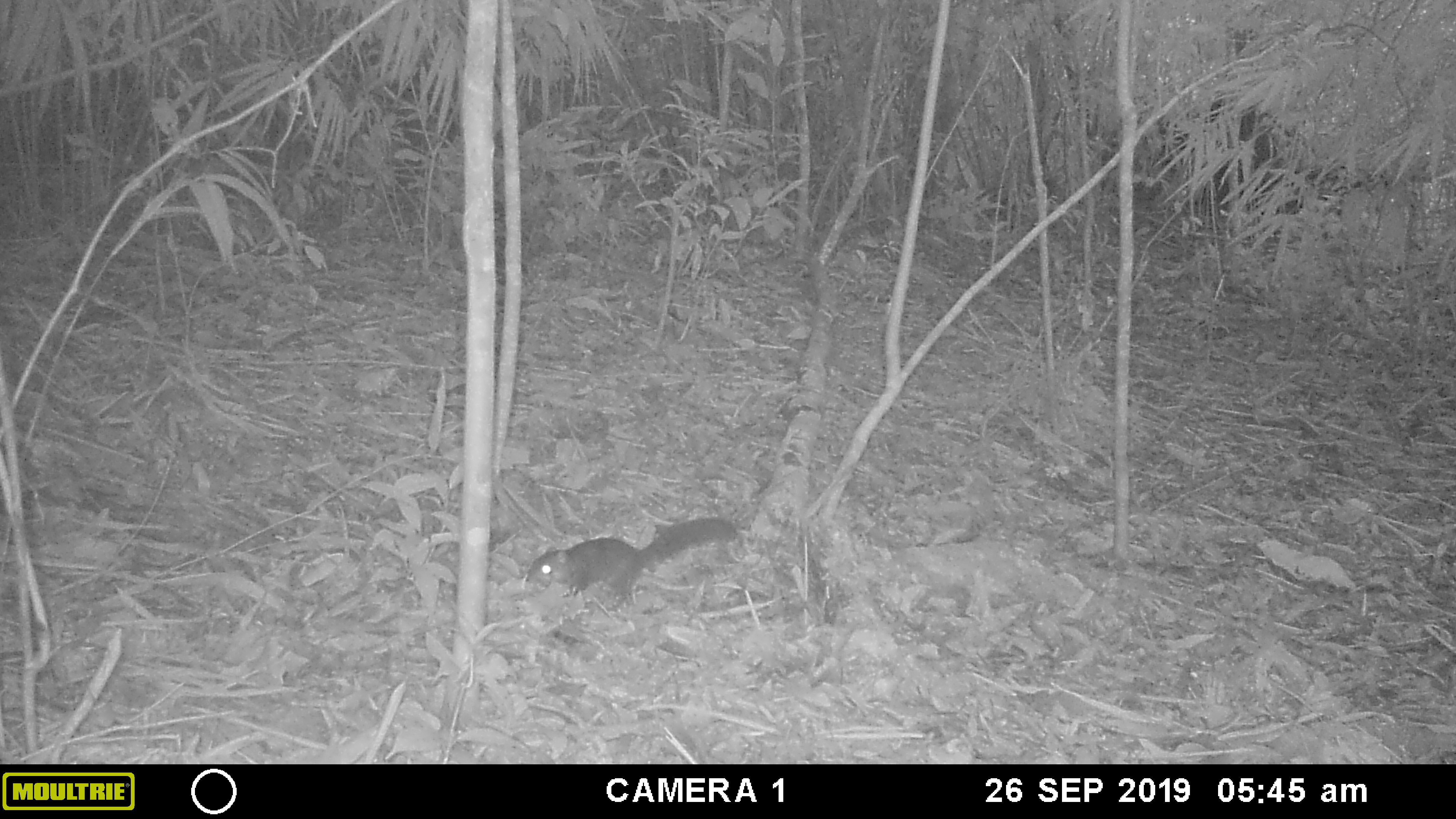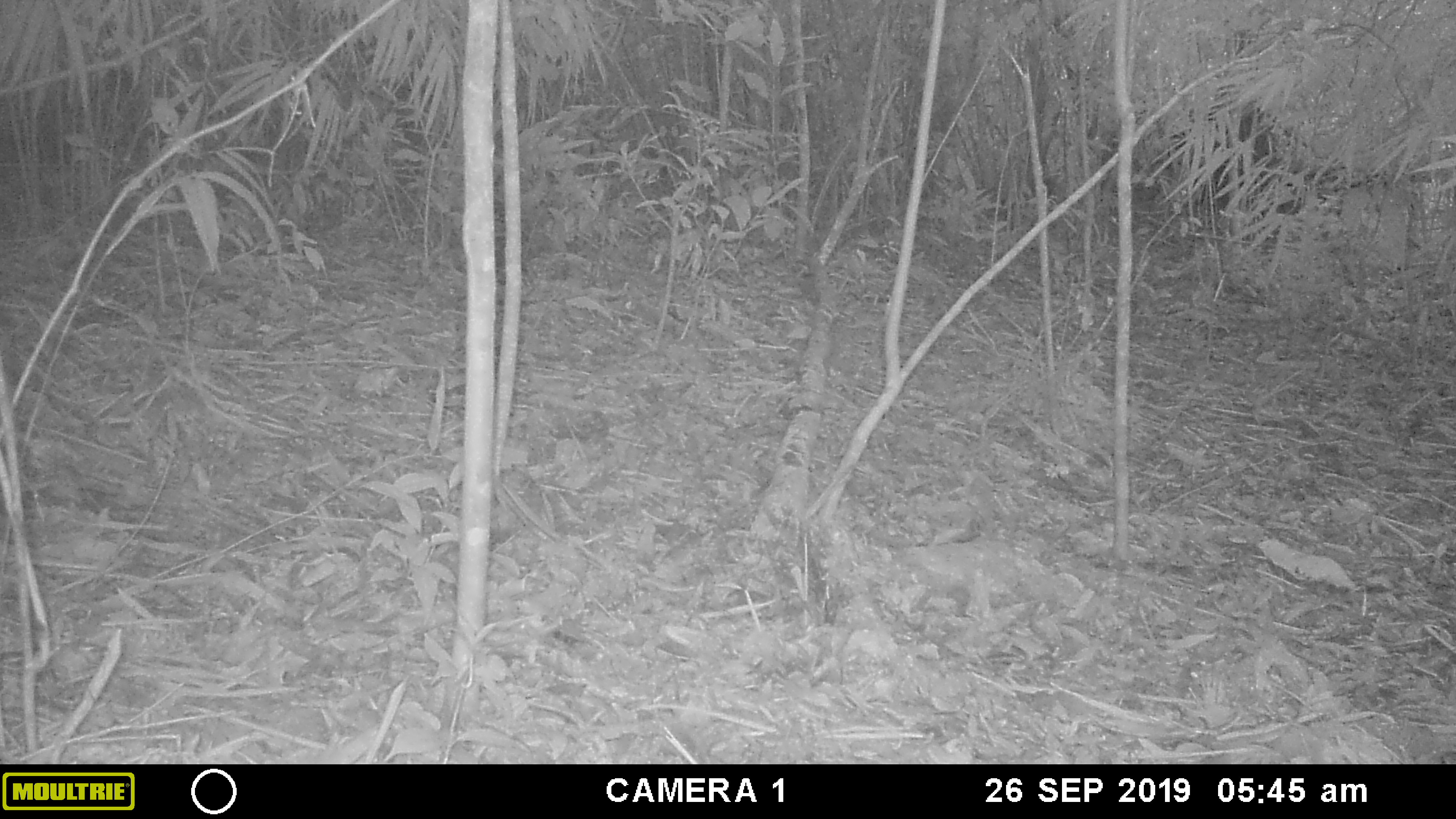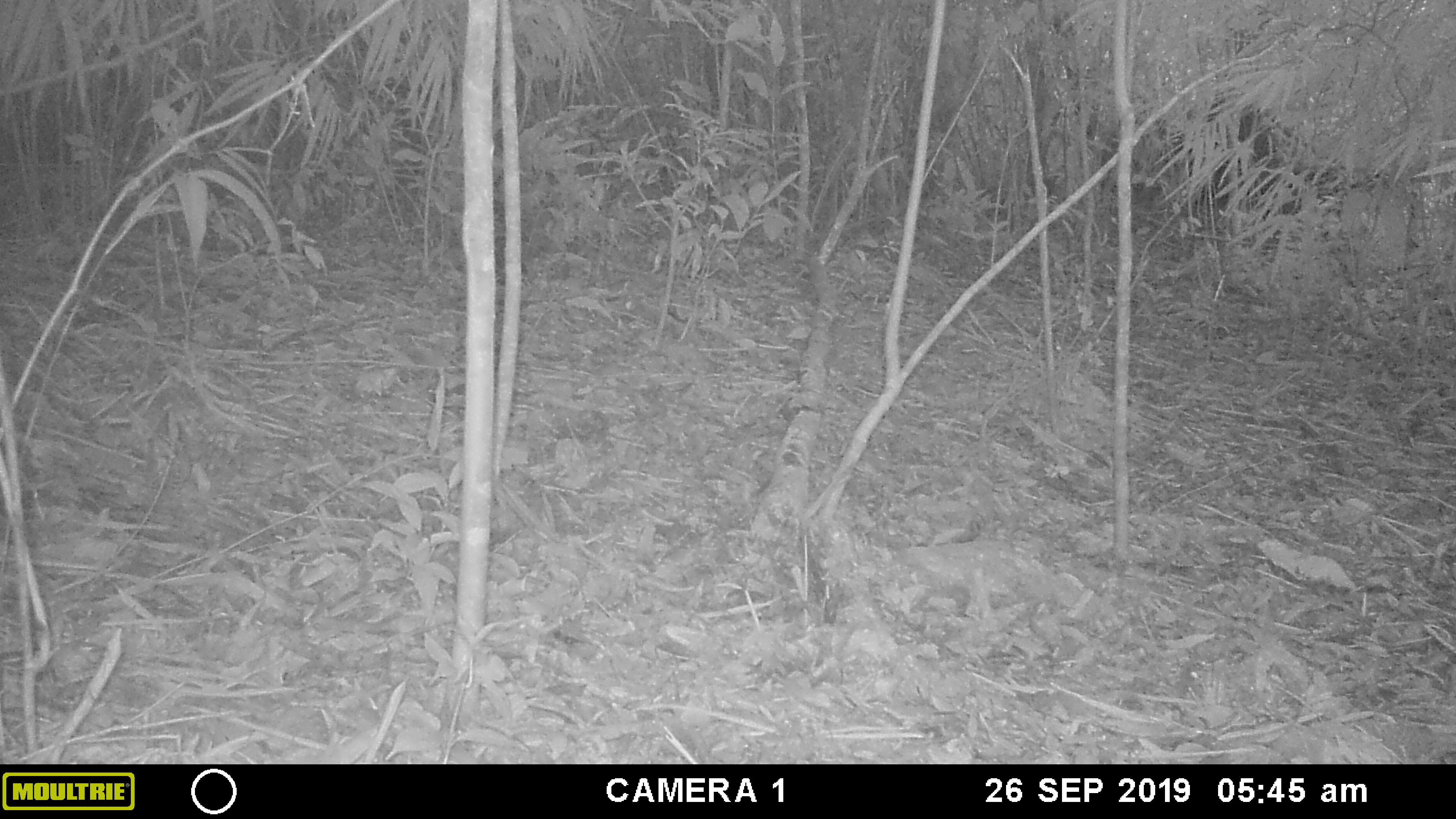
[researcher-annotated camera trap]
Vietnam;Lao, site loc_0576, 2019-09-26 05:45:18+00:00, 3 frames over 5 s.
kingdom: Animalia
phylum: Chordata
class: Mammalia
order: Rodentia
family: Sciuridae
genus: Dremomys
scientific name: Dremomys rufigenis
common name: red-cheeked squirrel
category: red cheeked squirrel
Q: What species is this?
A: Red cheeked squirrel (red-cheeked squirrel) (Dremomys rufigenis).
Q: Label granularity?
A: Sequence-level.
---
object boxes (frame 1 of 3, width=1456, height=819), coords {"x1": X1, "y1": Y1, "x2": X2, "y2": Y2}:
red cheeked squirrel: {"x1": 525, "y1": 517, "x2": 736, "y2": 613}